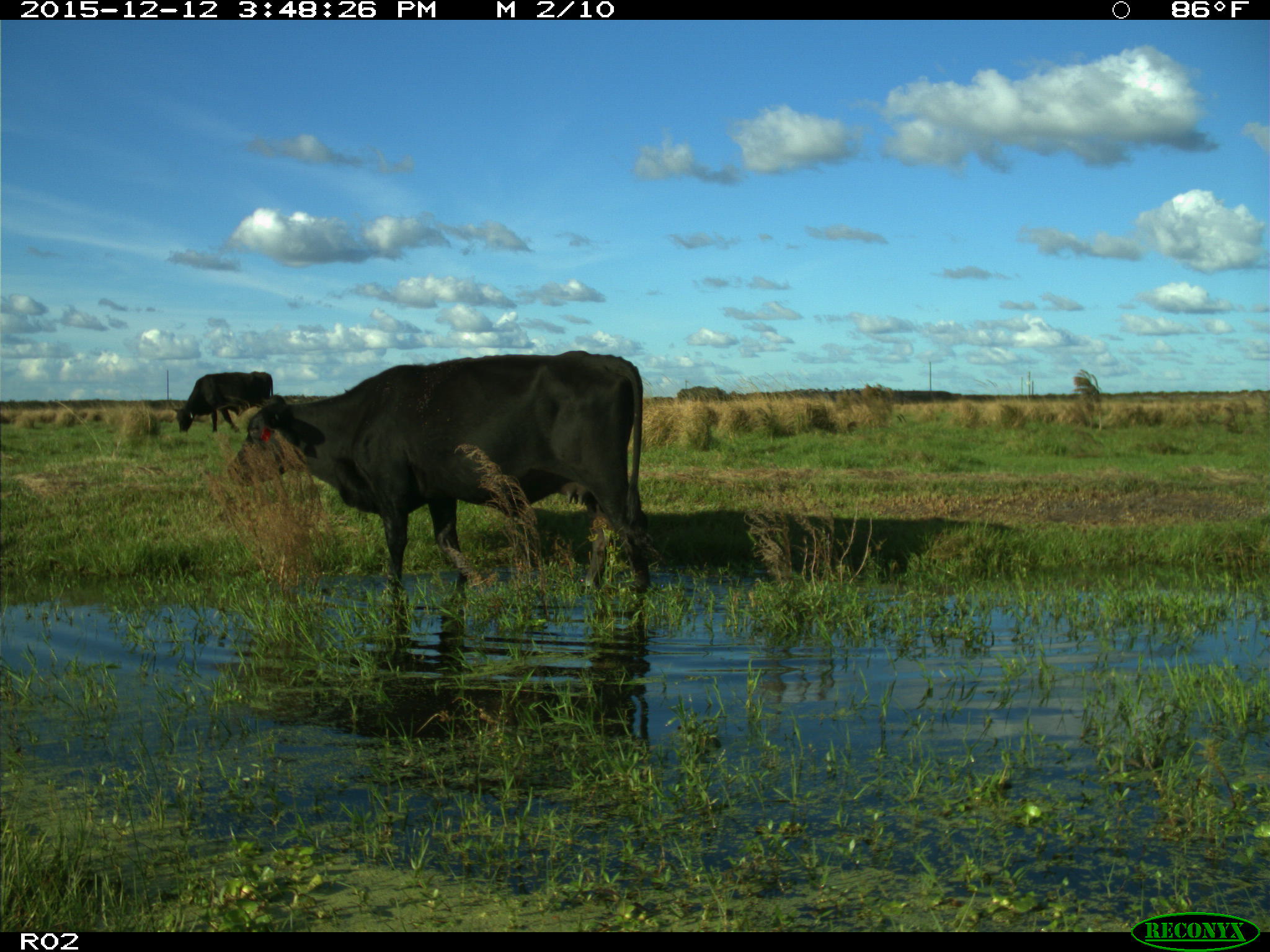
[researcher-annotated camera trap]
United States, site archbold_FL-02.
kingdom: Animalia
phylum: Chordata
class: Mammalia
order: Artiodactyla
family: Bovidae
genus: Bos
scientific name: Bos taurus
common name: domestic cow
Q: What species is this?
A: Bos taurus (domestic cow).